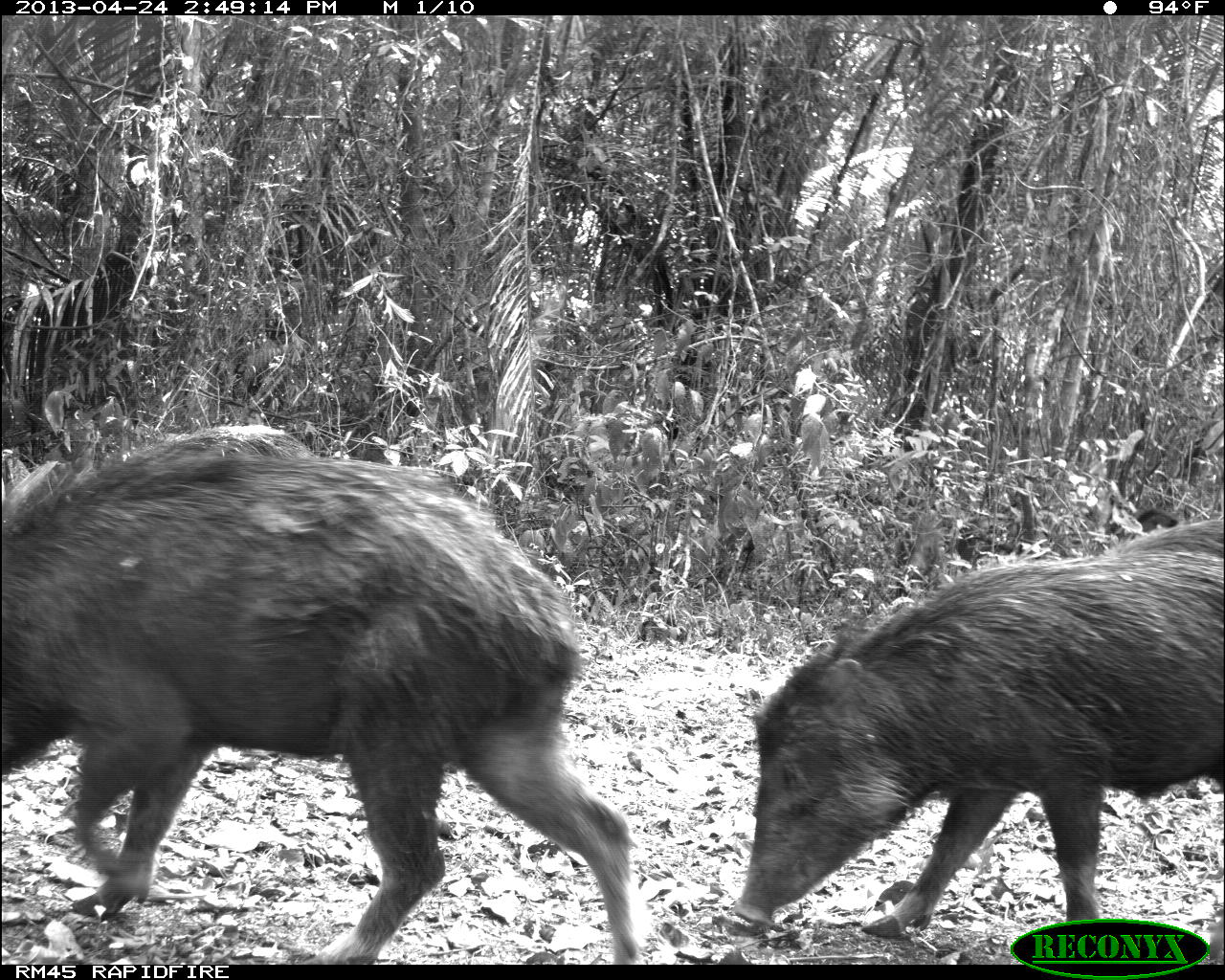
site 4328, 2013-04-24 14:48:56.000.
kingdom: Animalia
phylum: Chordata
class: Mammalia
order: Artiodactyla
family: Tayassuidae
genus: Tayassu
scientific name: Tayassu pecari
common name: white-lipped peccary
Tayassu pecari (white-lipped peccary), count 10.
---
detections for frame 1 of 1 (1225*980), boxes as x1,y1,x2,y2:
tayassu pecari: 0,456,637,963; 724,514,1220,961; 120,424,314,461